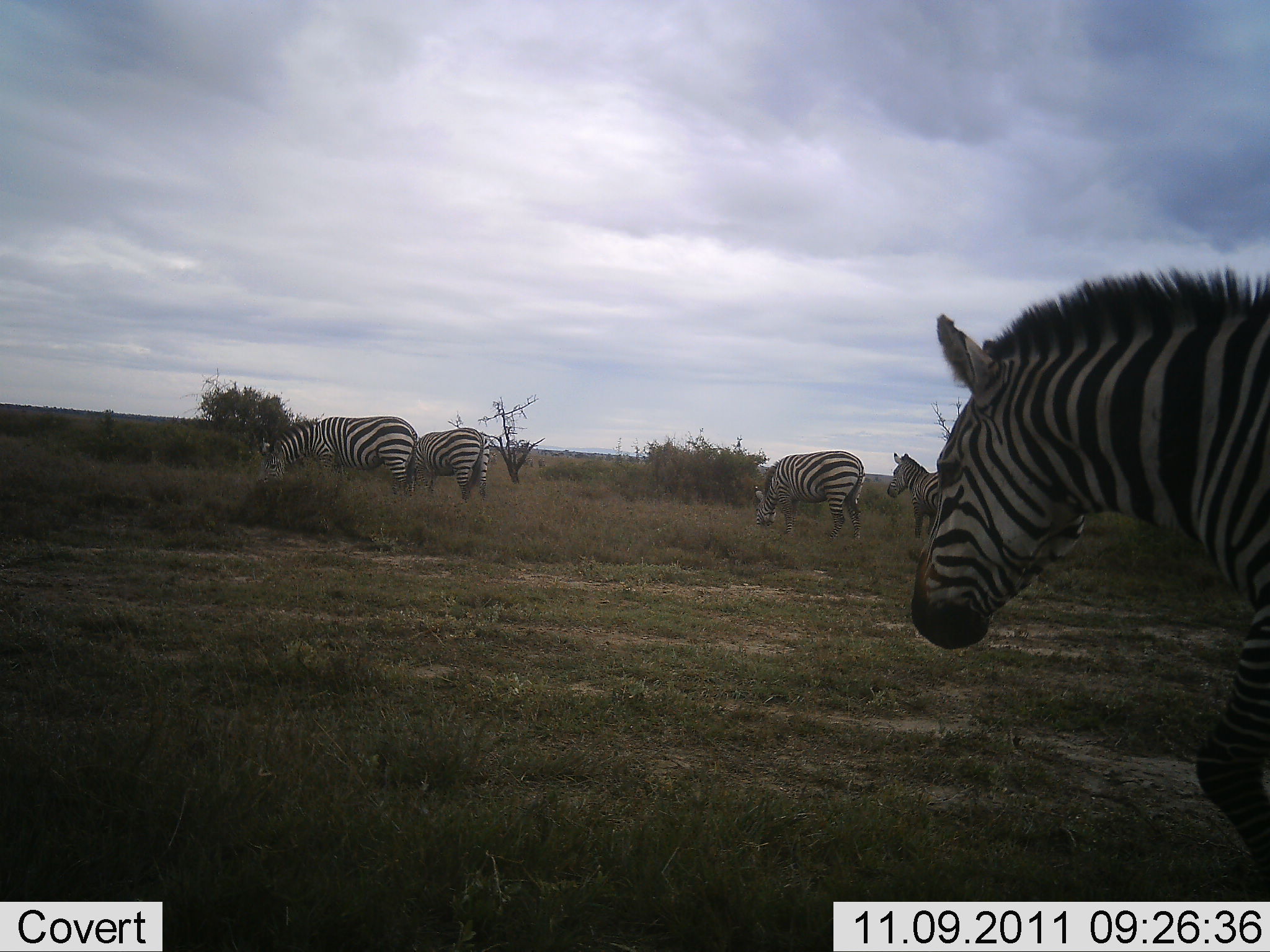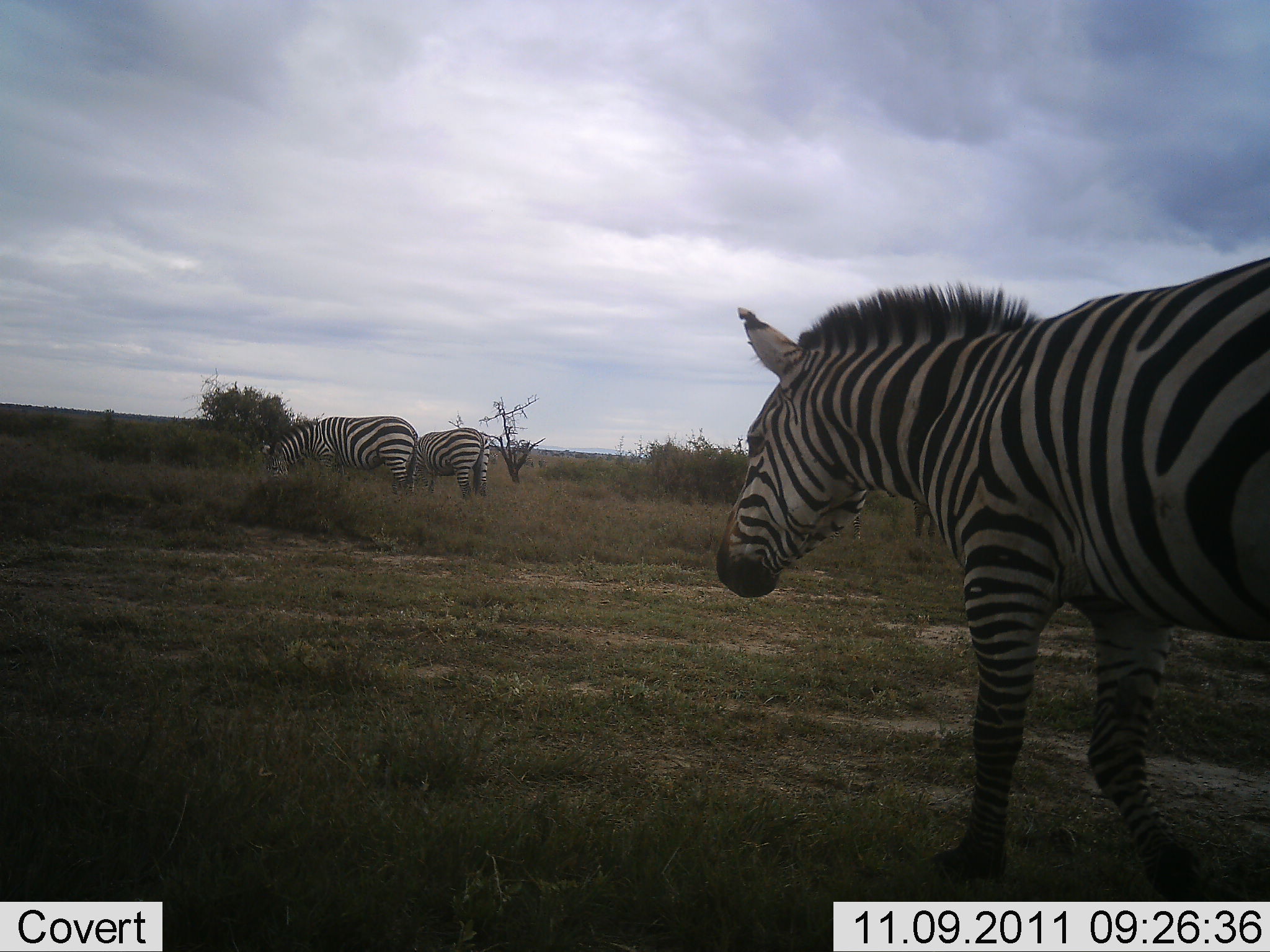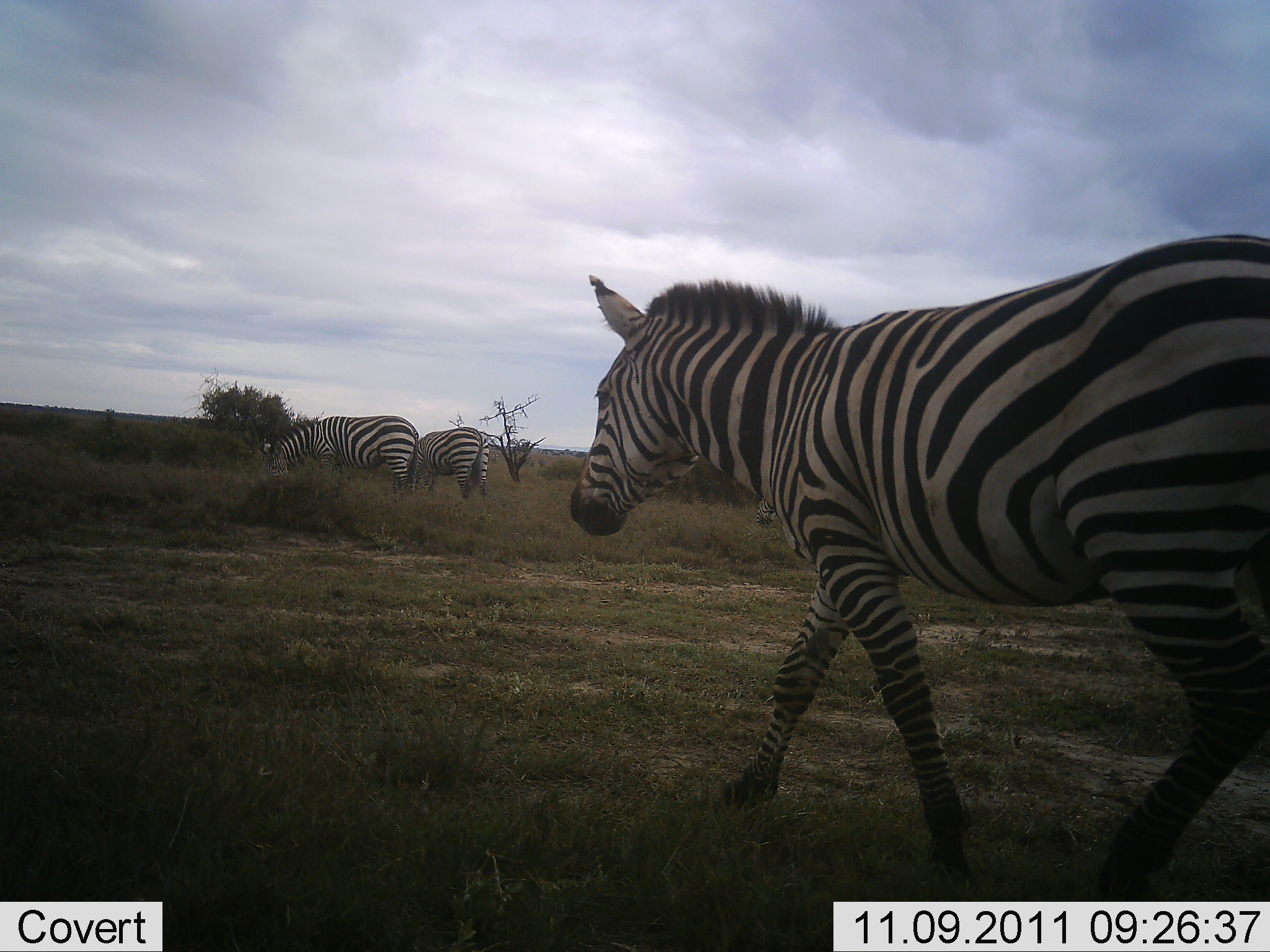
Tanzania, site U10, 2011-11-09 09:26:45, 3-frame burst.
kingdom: Animalia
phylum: Chordata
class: Mammalia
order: Perissodactyla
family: Equidae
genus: Equus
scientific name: Equus quagga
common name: plains zebra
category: zebra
Zebra (plains zebra) (Equus quagga), count 5. Behavior (volunteer vote fractions): standing 33%, resting 0%, moving 100%, interacting 0%. Young present (vote fraction): 0%. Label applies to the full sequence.